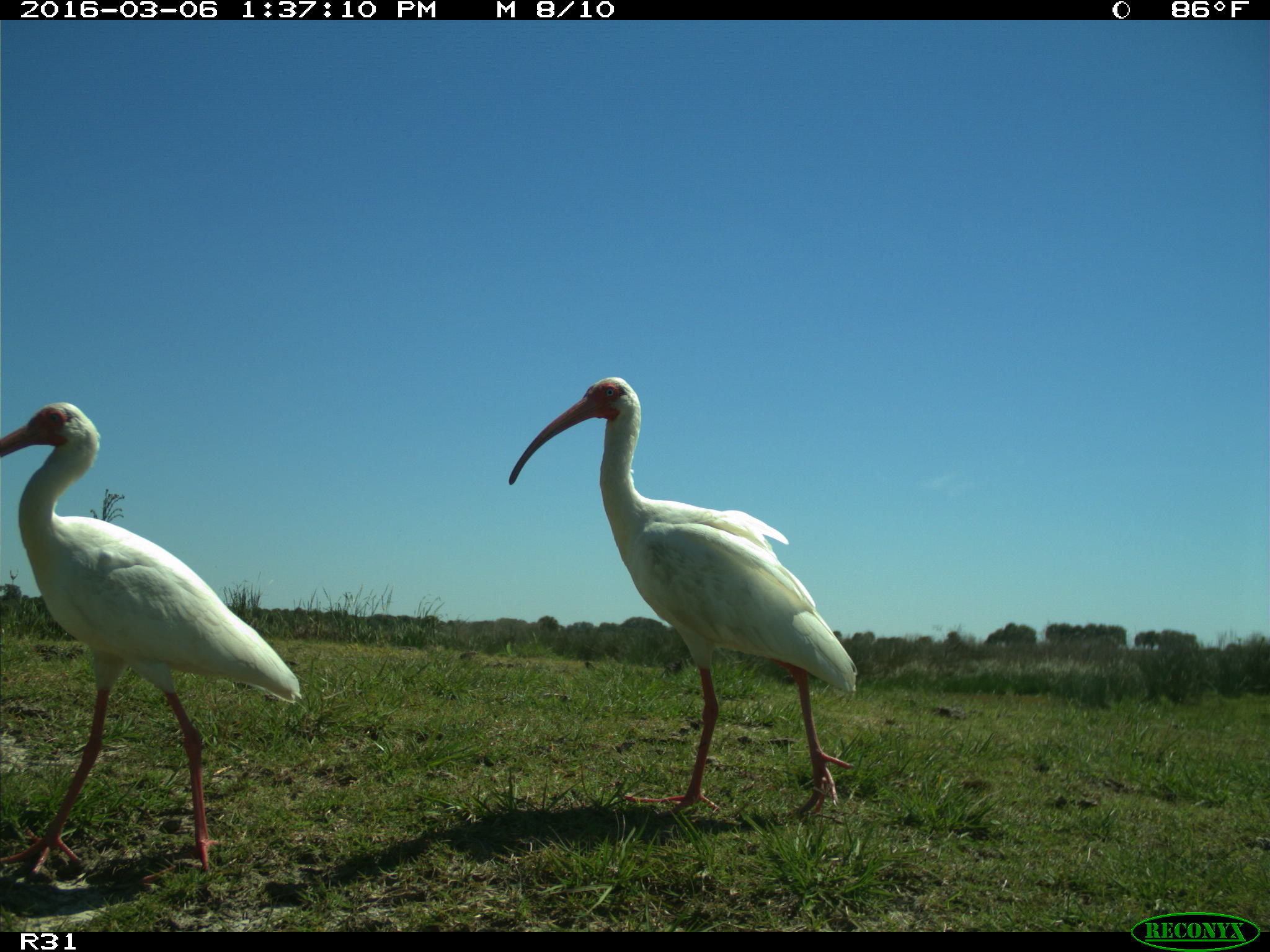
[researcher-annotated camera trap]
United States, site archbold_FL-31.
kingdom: Animalia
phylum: Chordata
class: Aves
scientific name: Aves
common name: birds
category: unidentified bird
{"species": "unidentified bird (birds) (Aves)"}